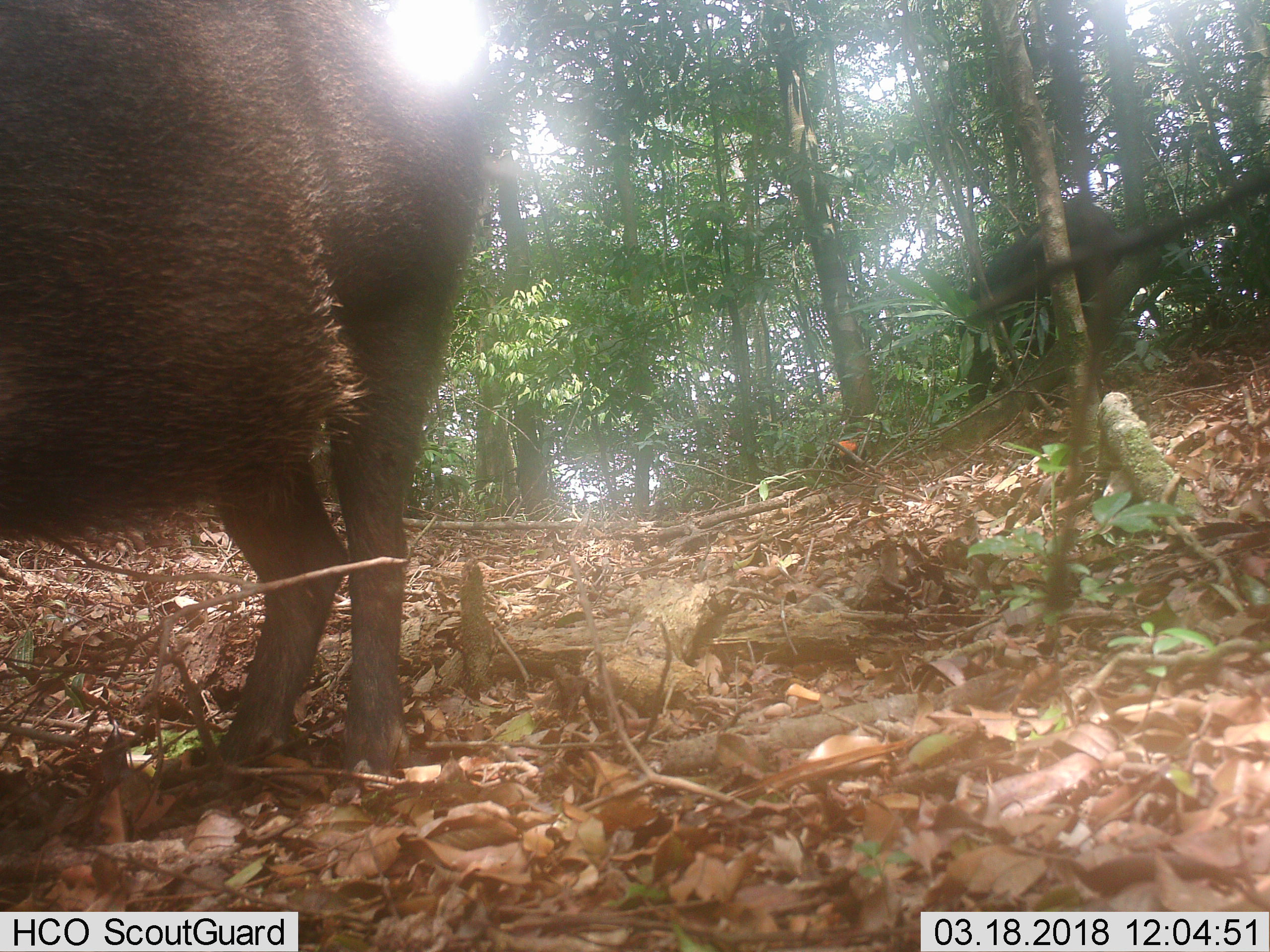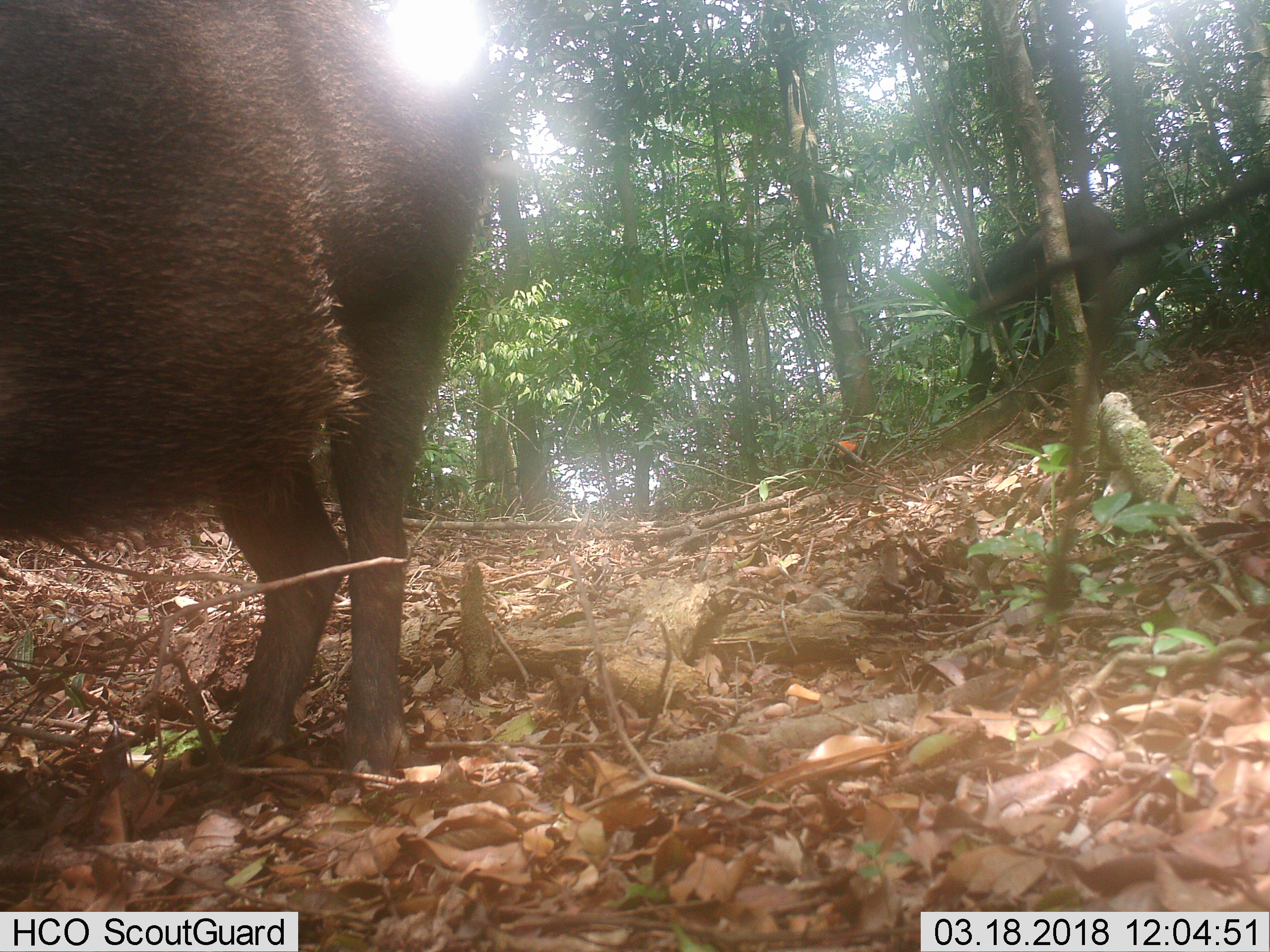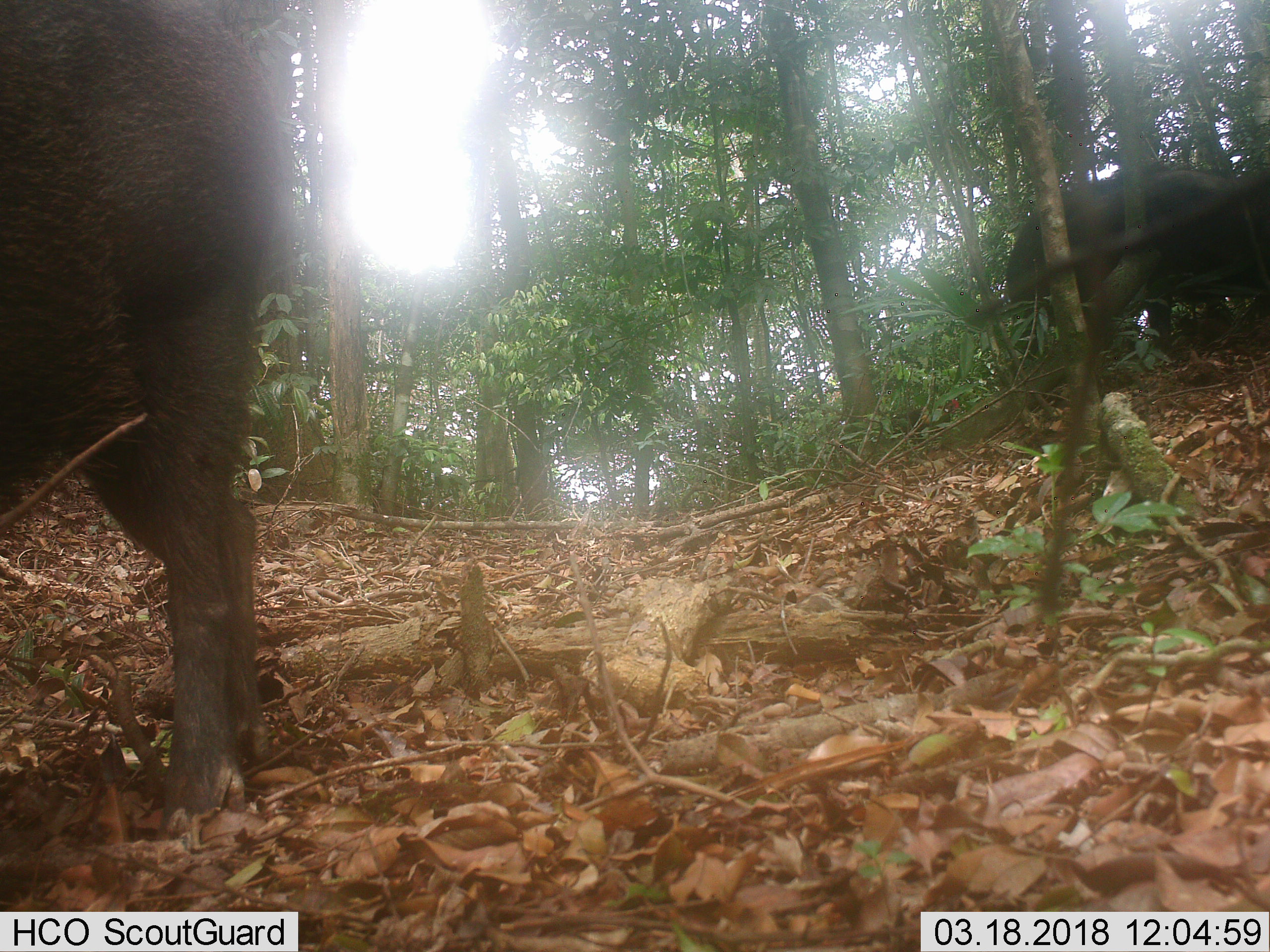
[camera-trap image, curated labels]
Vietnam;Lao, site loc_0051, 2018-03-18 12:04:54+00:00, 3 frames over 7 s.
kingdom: Animalia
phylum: Chordata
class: Aves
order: Galliformes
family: Phasianidae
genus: Gallus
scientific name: Gallus gallus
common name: red junglefowl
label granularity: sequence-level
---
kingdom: Animalia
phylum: Chordata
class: Mammalia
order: Artiodactyla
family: Suidae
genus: Sus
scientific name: Sus scrofa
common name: eurasian wild pig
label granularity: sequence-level